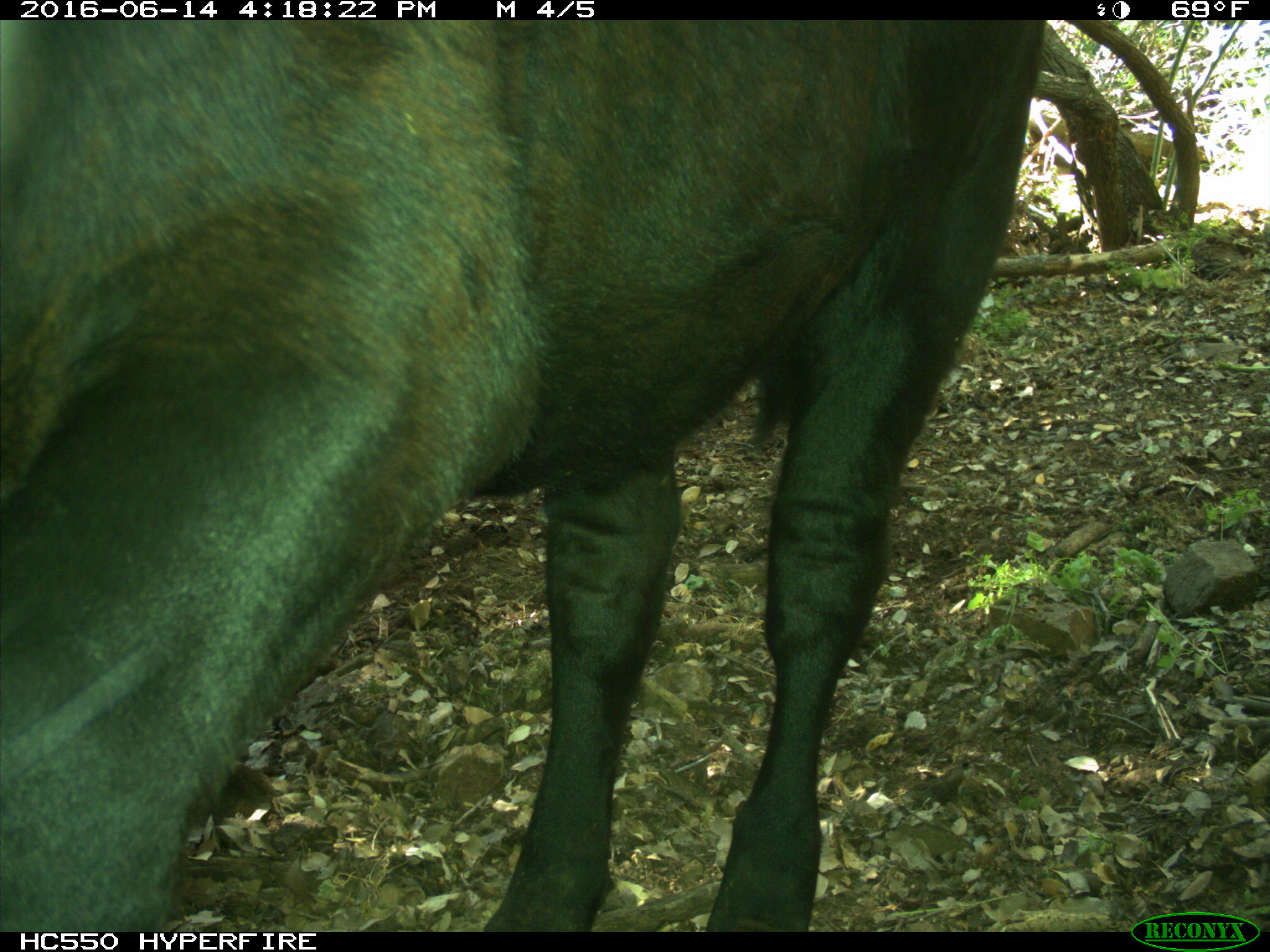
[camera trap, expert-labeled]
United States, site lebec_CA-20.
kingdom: Animalia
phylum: Chordata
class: Mammalia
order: Artiodactyla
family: Bovidae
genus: Bos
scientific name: Bos taurus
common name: domestic cow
Bos taurus (domestic cow).